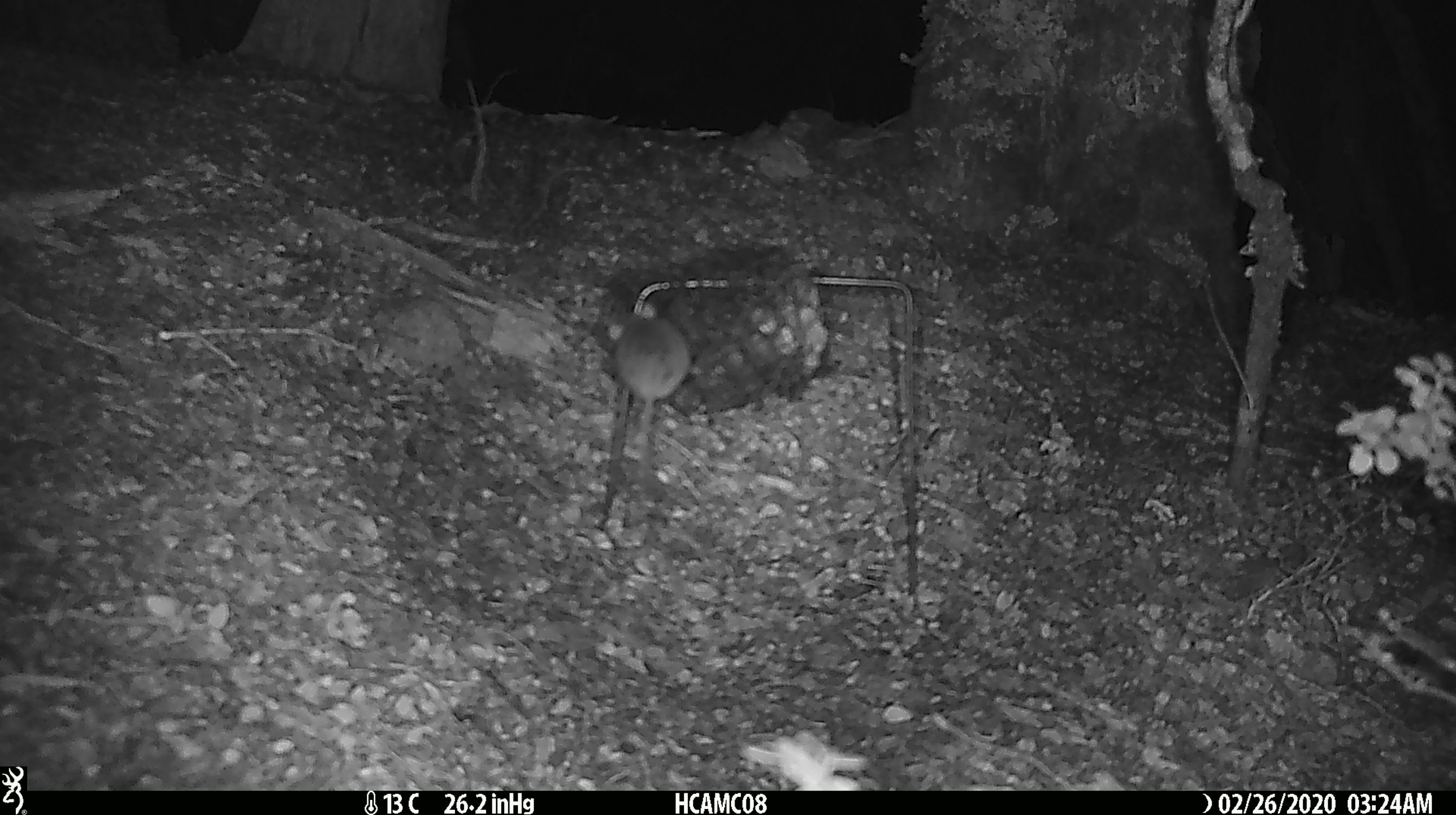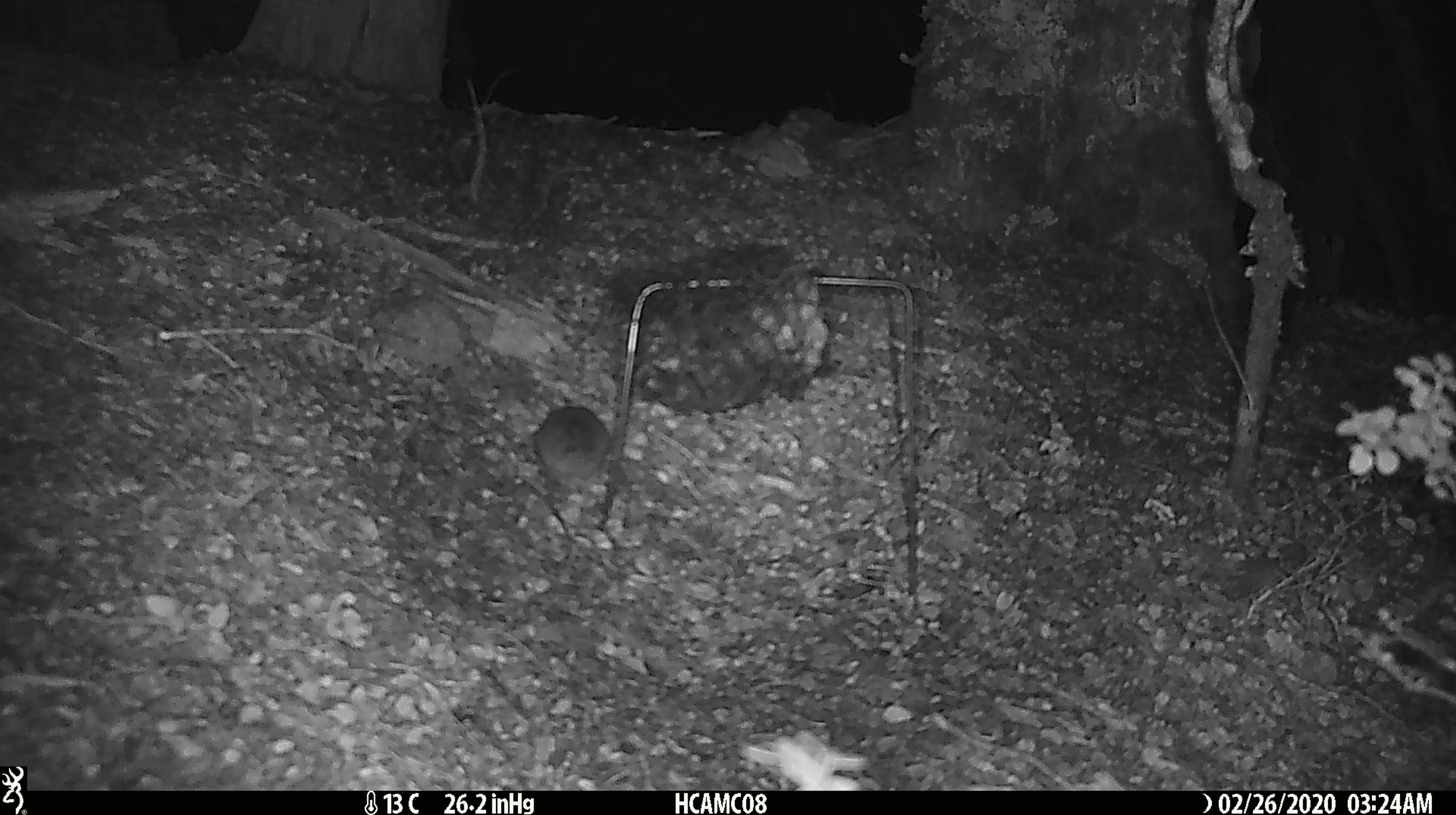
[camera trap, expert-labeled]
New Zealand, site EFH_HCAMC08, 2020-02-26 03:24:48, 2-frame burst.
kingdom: Animalia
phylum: Chordata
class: Mammalia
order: Rodentia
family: Muridae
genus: Mus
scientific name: Mus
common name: mouse